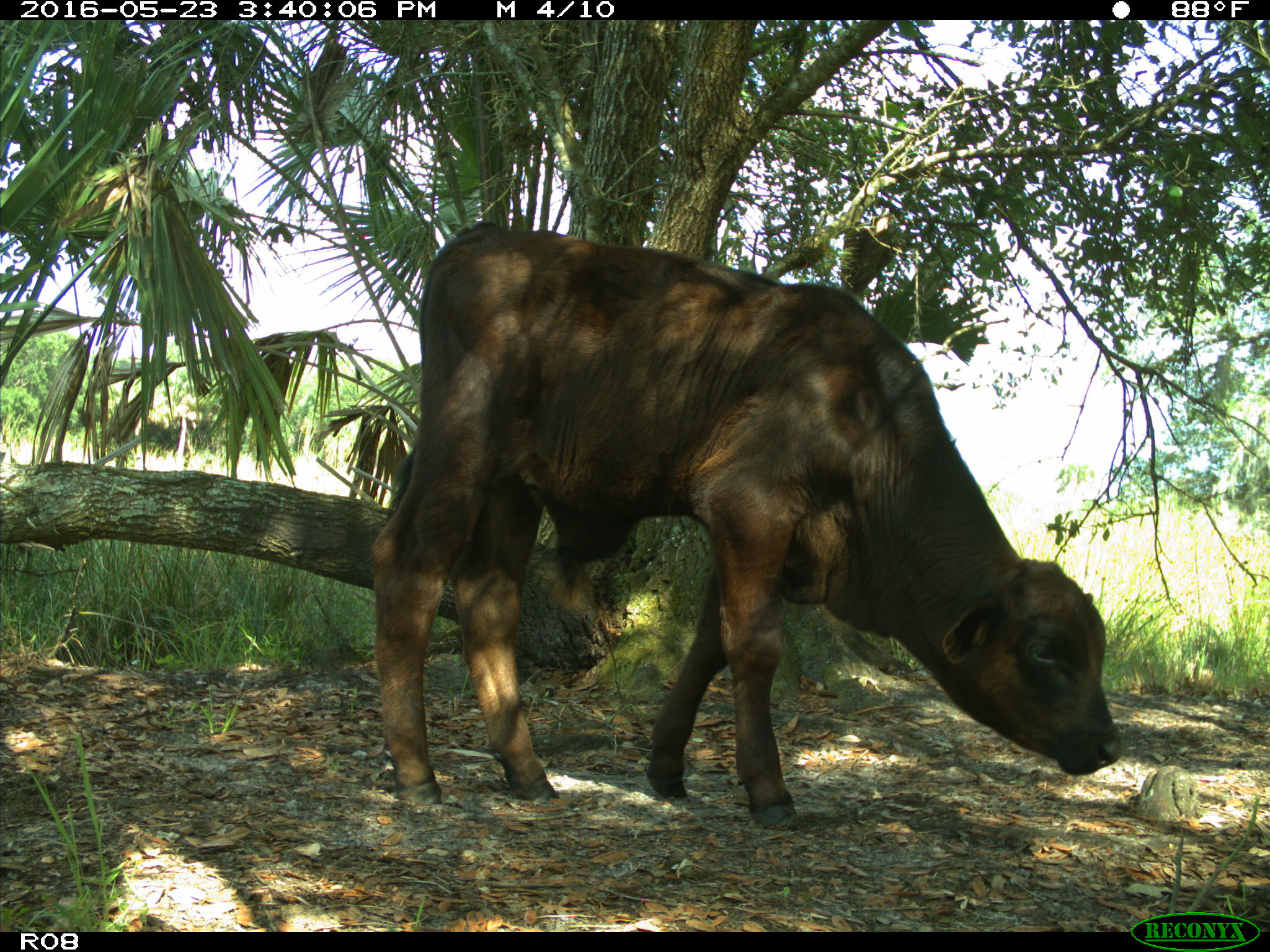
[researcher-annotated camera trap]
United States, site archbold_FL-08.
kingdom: Animalia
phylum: Chordata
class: Mammalia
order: Artiodactyla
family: Bovidae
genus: Bos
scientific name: Bos taurus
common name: domestic cow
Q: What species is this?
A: Bos taurus (domestic cow).